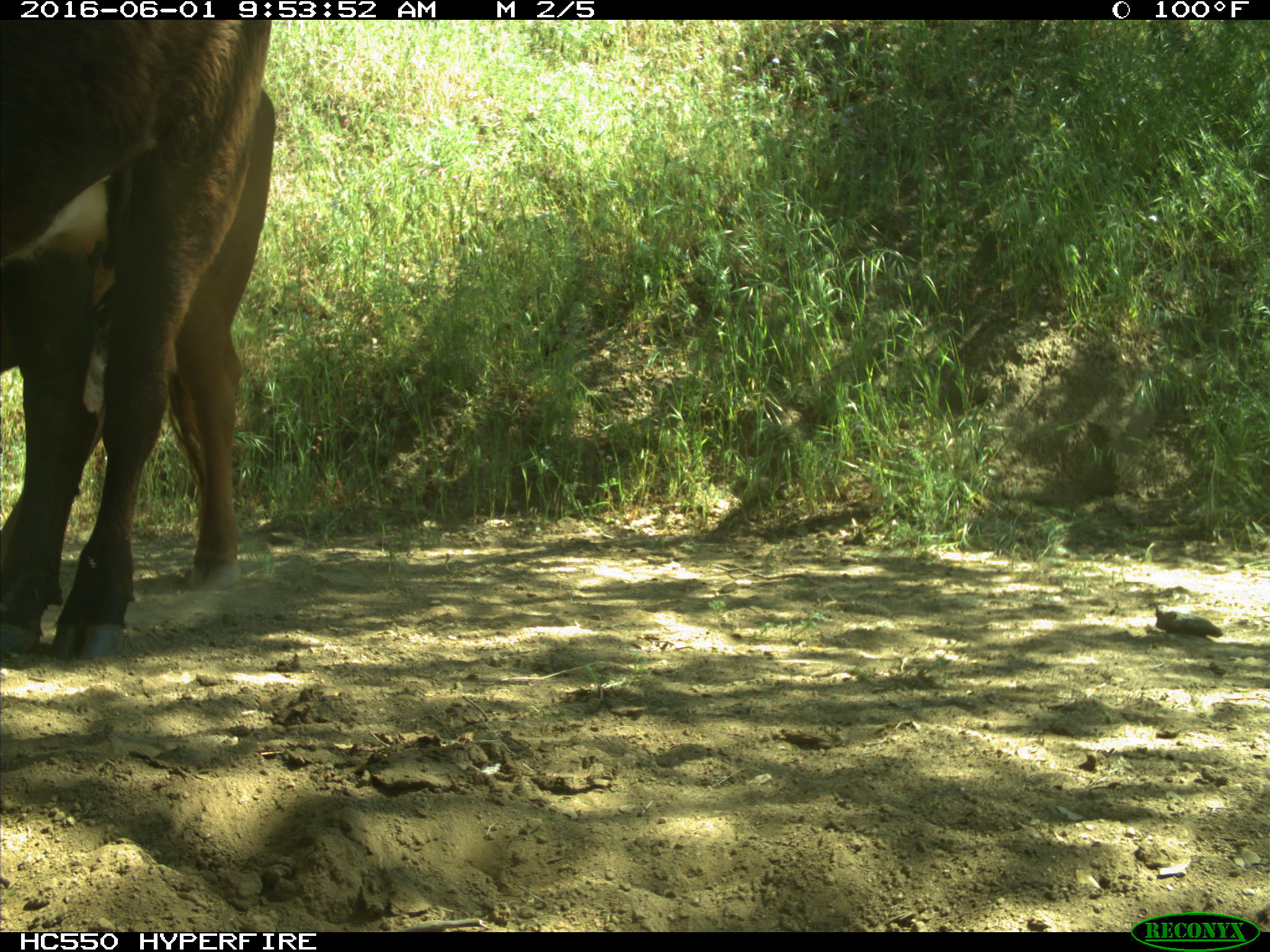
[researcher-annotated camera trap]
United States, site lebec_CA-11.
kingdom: Animalia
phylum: Chordata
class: Mammalia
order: Artiodactyla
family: Bovidae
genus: Bos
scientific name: Bos taurus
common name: domestic cow